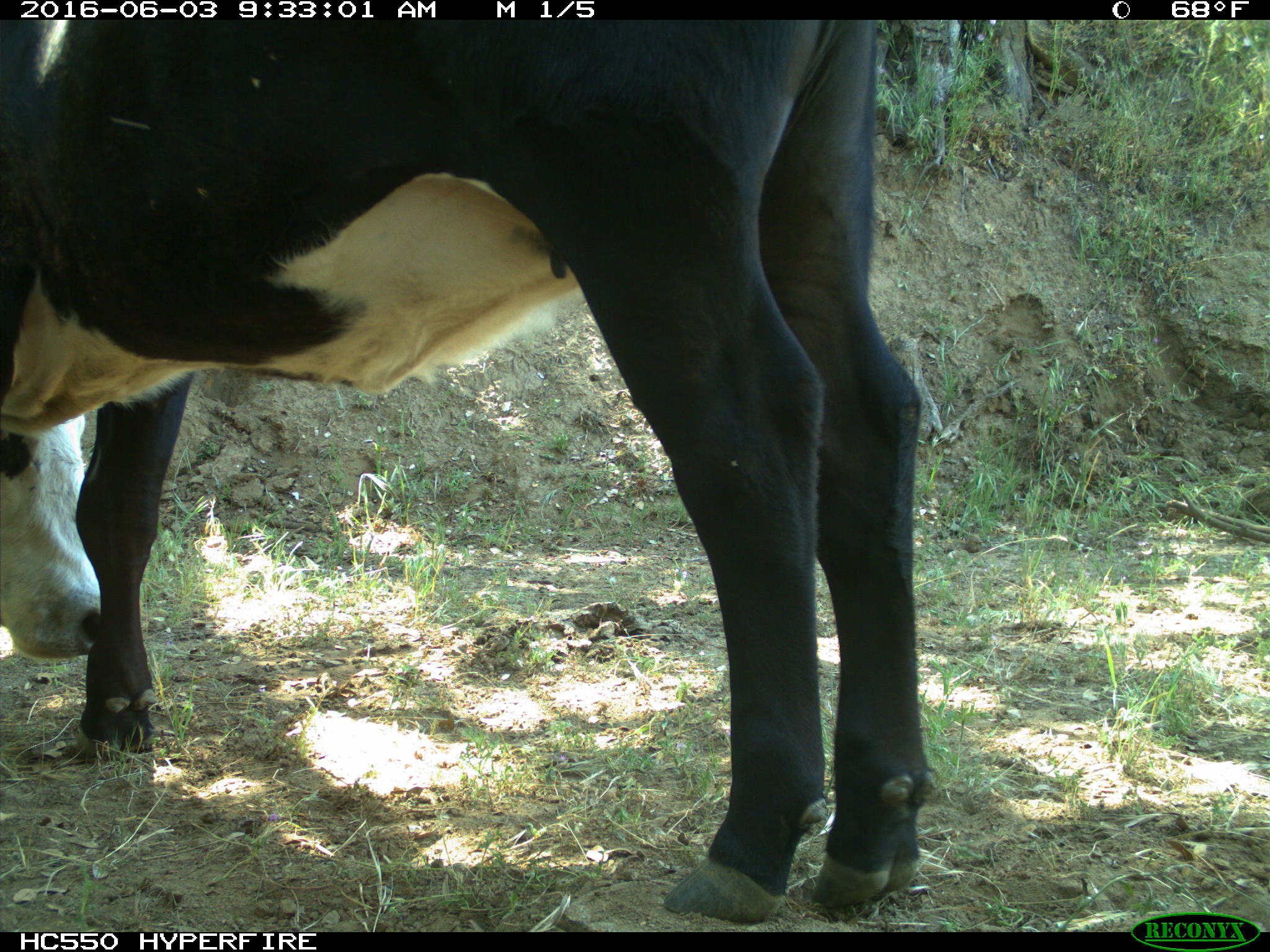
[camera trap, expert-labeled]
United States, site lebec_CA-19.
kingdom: Animalia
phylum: Chordata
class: Mammalia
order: Artiodactyla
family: Bovidae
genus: Bos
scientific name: Bos taurus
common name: domestic cow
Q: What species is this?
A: Bos taurus (domestic cow).